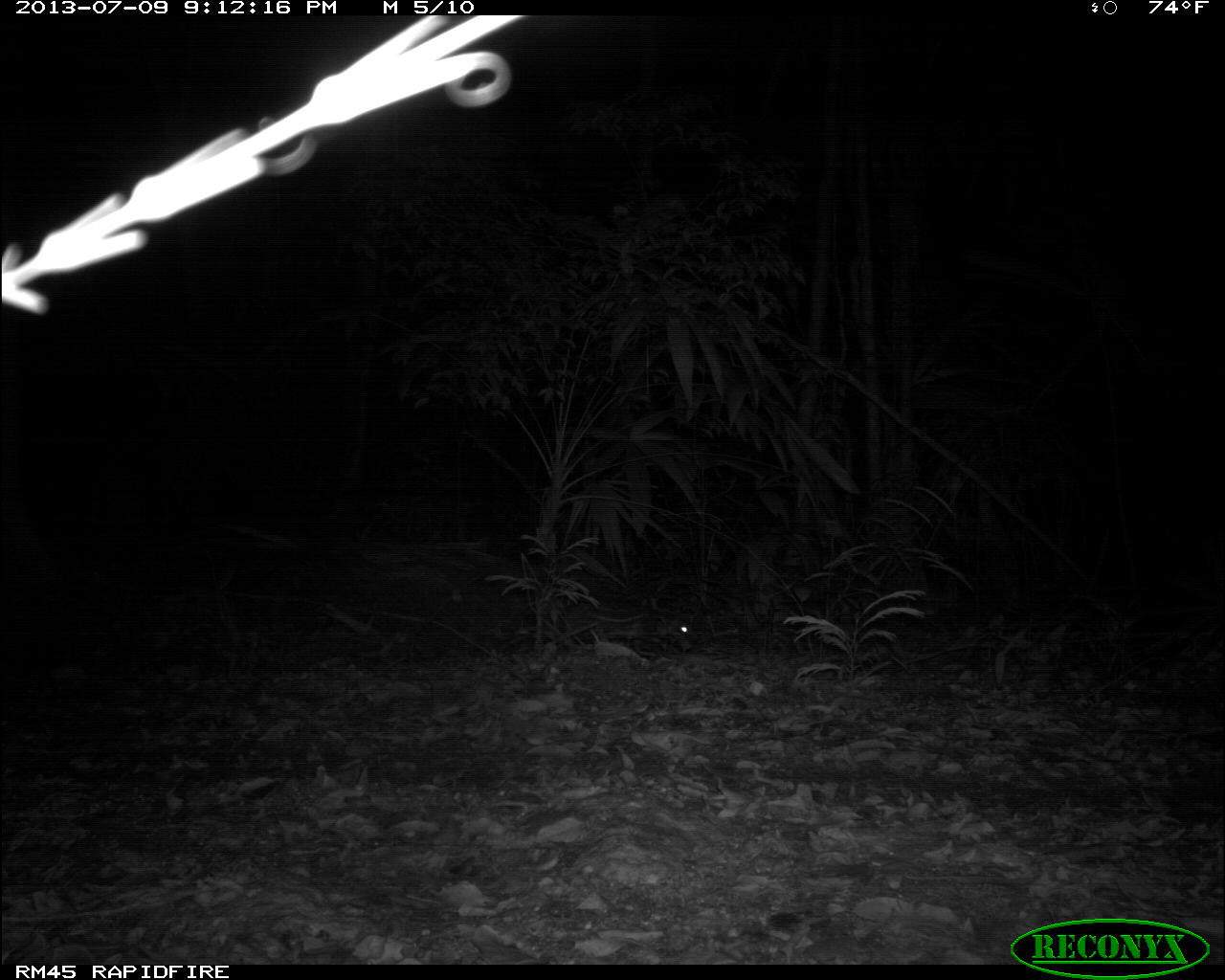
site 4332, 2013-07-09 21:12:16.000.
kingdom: Animalia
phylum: Chordata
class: Mammalia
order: Rodentia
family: Cuniculidae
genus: Cuniculus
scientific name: Cuniculus paca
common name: lowland paca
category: agouti paca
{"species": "agouti paca (lowland paca) (Cuniculus paca)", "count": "1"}